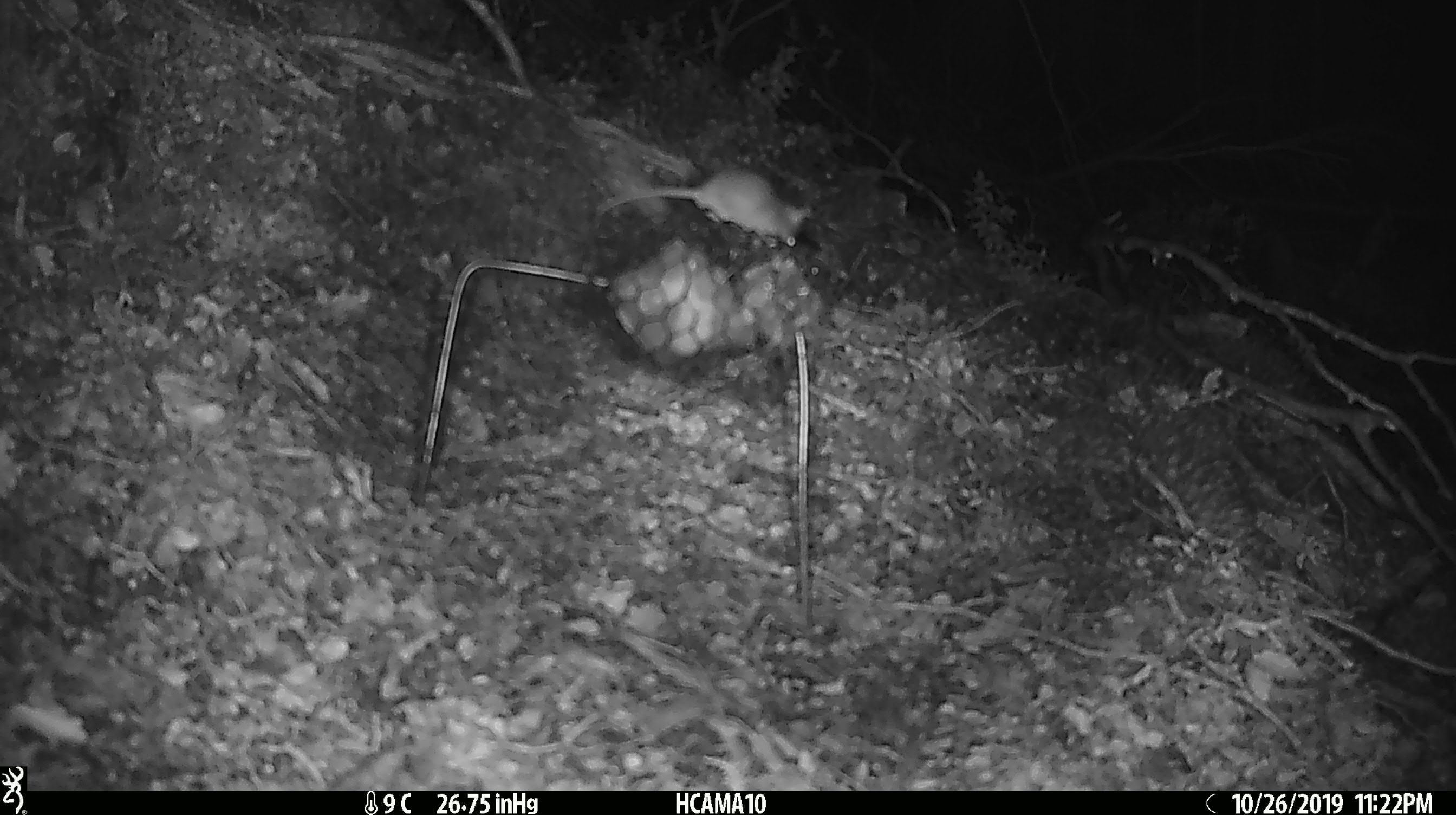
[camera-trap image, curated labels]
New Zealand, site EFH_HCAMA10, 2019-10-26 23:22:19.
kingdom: Animalia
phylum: Chordata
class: Mammalia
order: Rodentia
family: Muridae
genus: Mus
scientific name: Mus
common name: mouse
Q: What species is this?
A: Mouse (Mus).